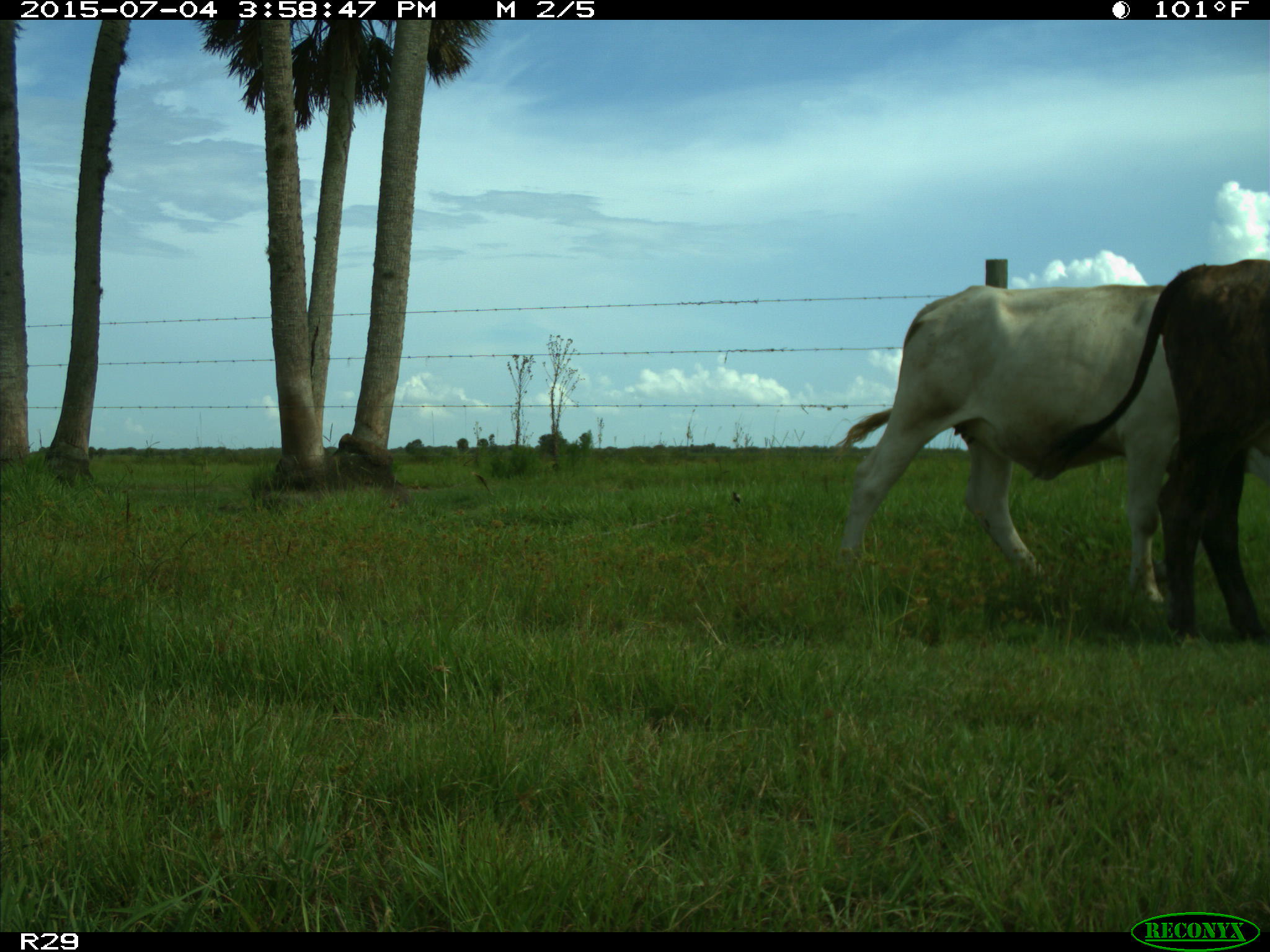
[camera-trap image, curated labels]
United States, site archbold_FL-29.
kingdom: Animalia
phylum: Chordata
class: Mammalia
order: Artiodactyla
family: Bovidae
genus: Bos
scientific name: Bos taurus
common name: domestic cow